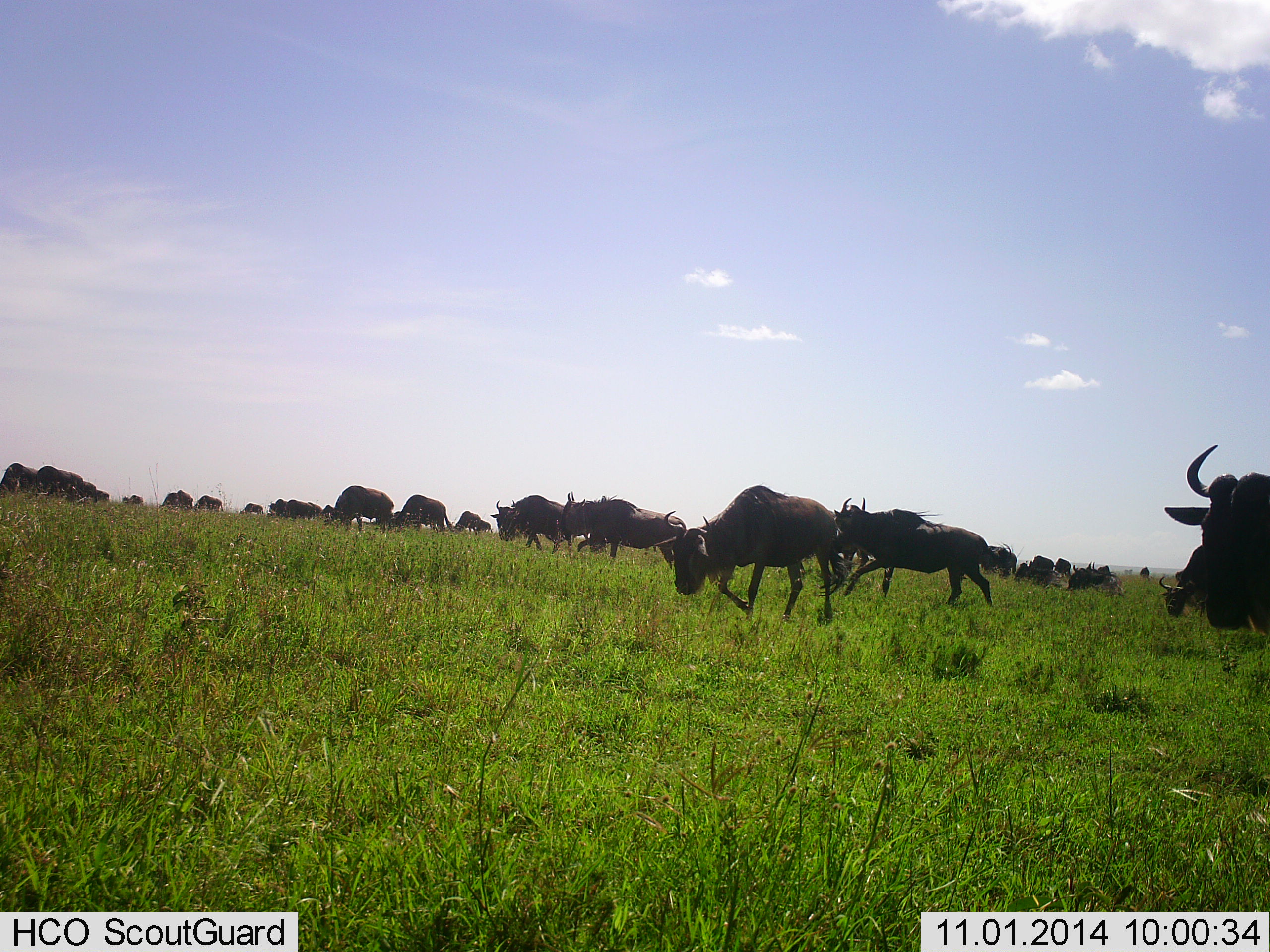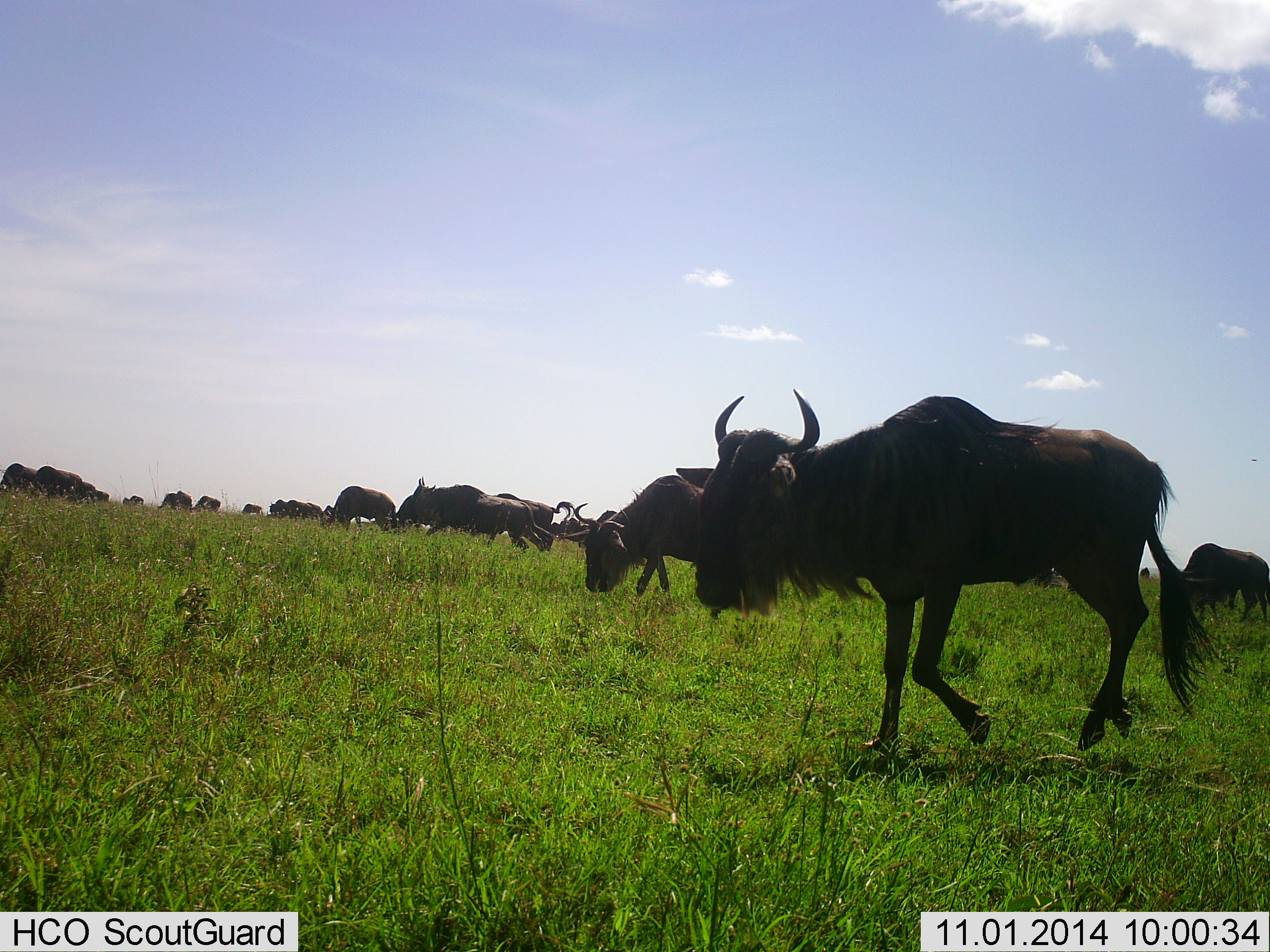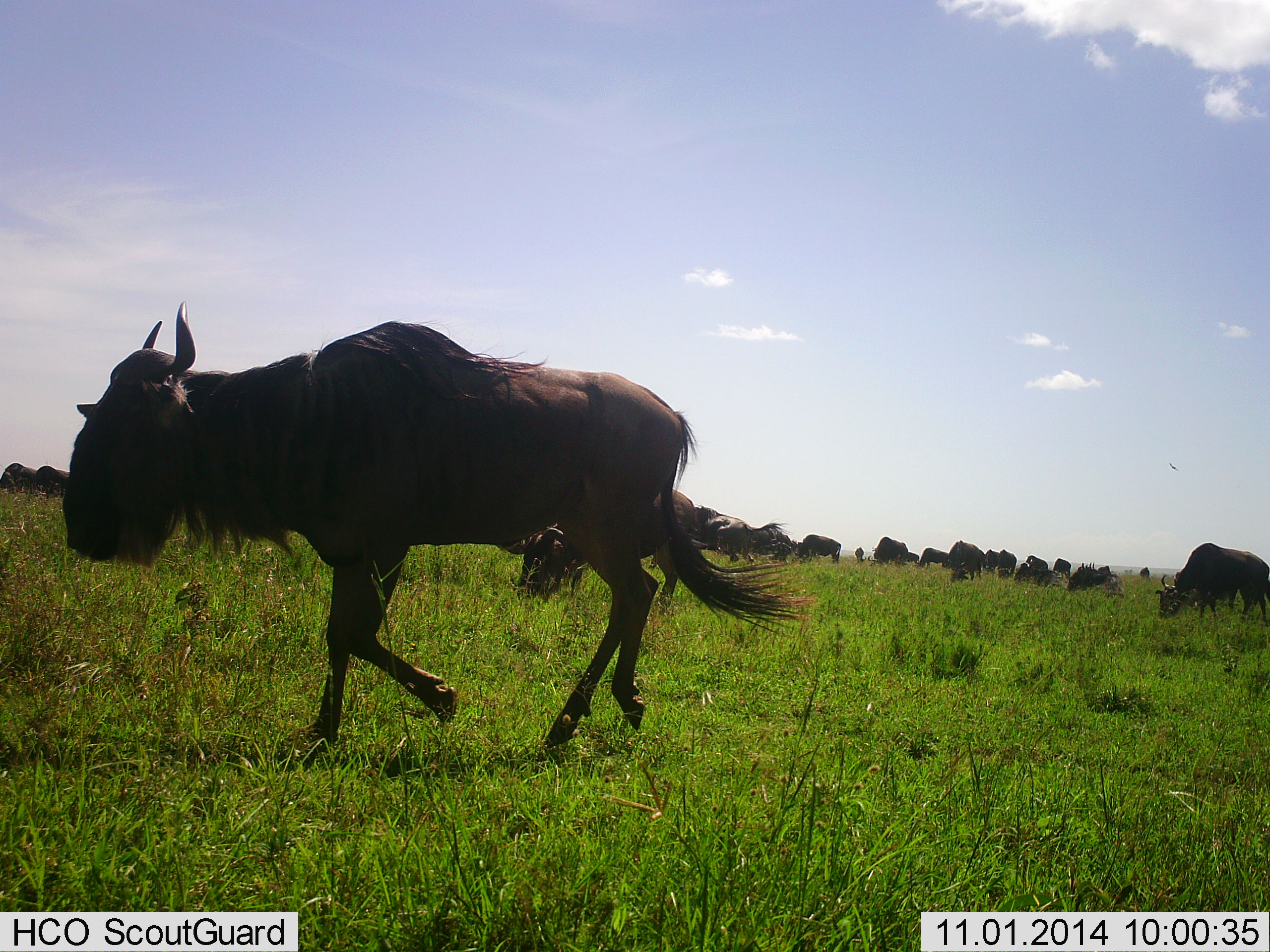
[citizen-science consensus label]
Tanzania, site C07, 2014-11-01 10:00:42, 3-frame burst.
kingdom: Animalia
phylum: Chordata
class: Mammalia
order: Artiodactyla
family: Bovidae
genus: Connochaetes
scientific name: Connochaetes taurinus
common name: blue wildebeest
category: wildebeest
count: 11-50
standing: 45%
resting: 0%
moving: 100%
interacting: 0%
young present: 0%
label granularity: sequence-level